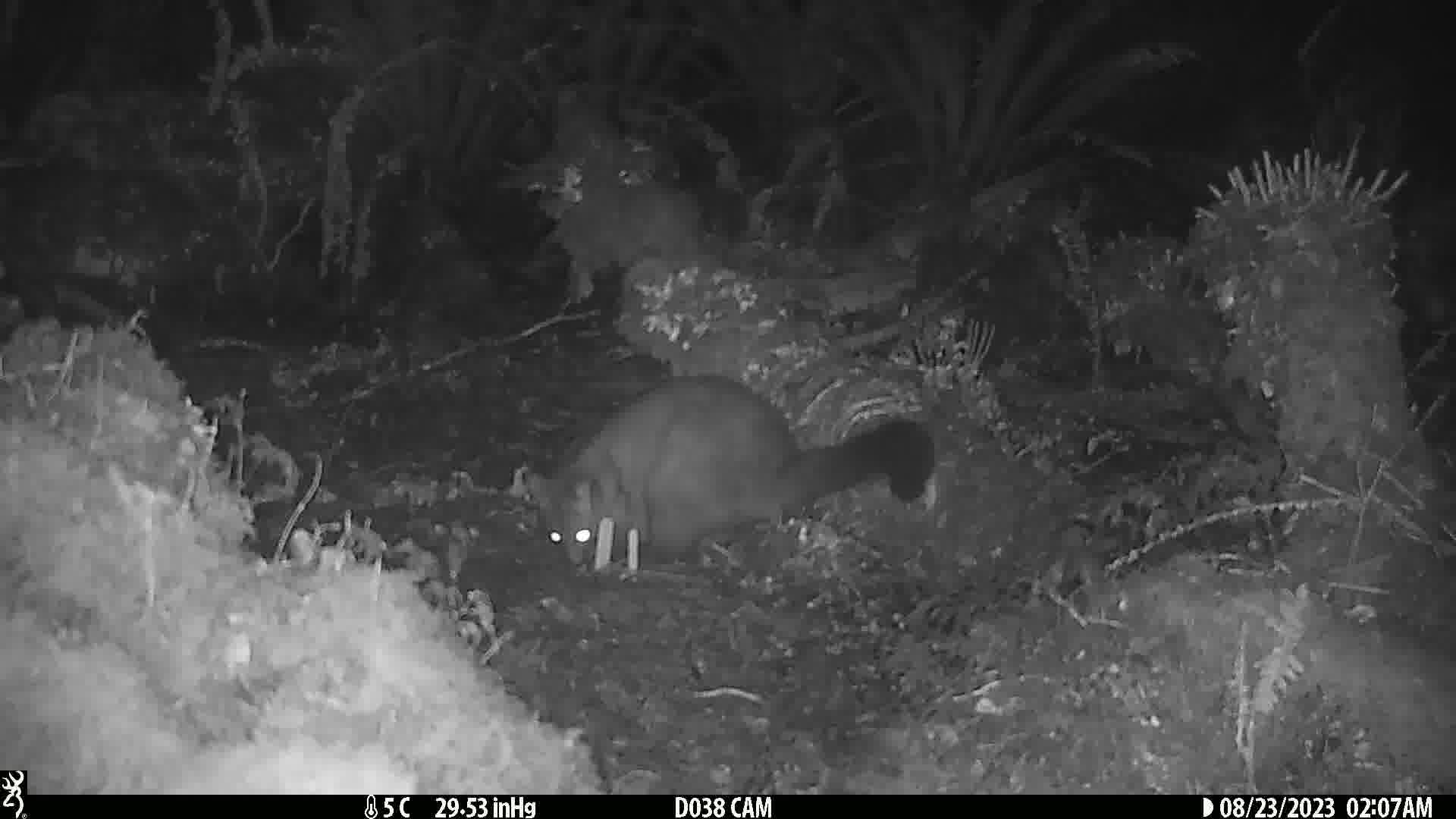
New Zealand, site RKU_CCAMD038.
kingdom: Animalia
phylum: Chordata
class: Mammalia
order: Diprotodontia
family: Phalangeridae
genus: Trichosurus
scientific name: Trichosurus vulpecula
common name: common brushtail possum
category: possum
Possum (common brushtail possum) (Trichosurus vulpecula).